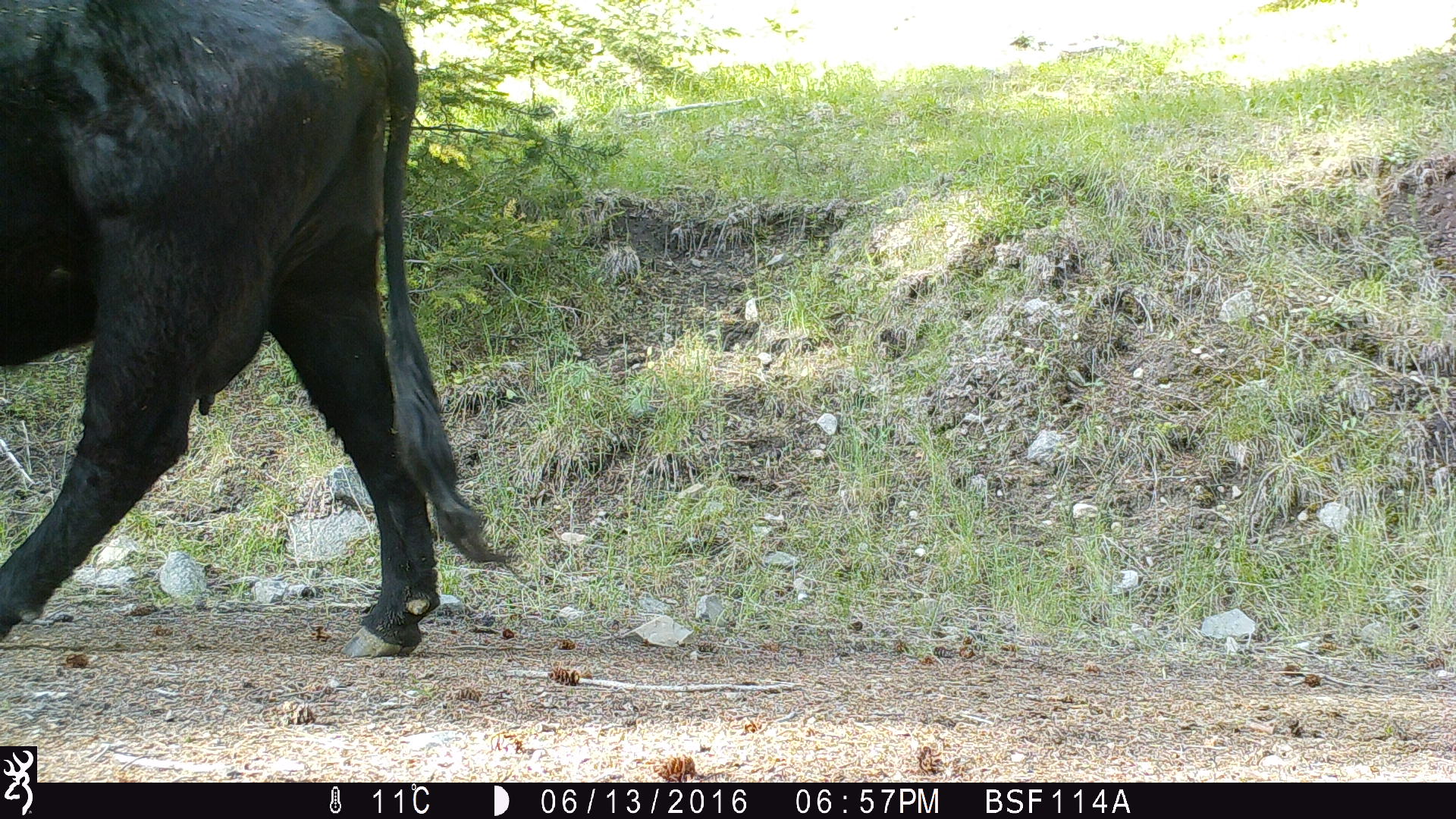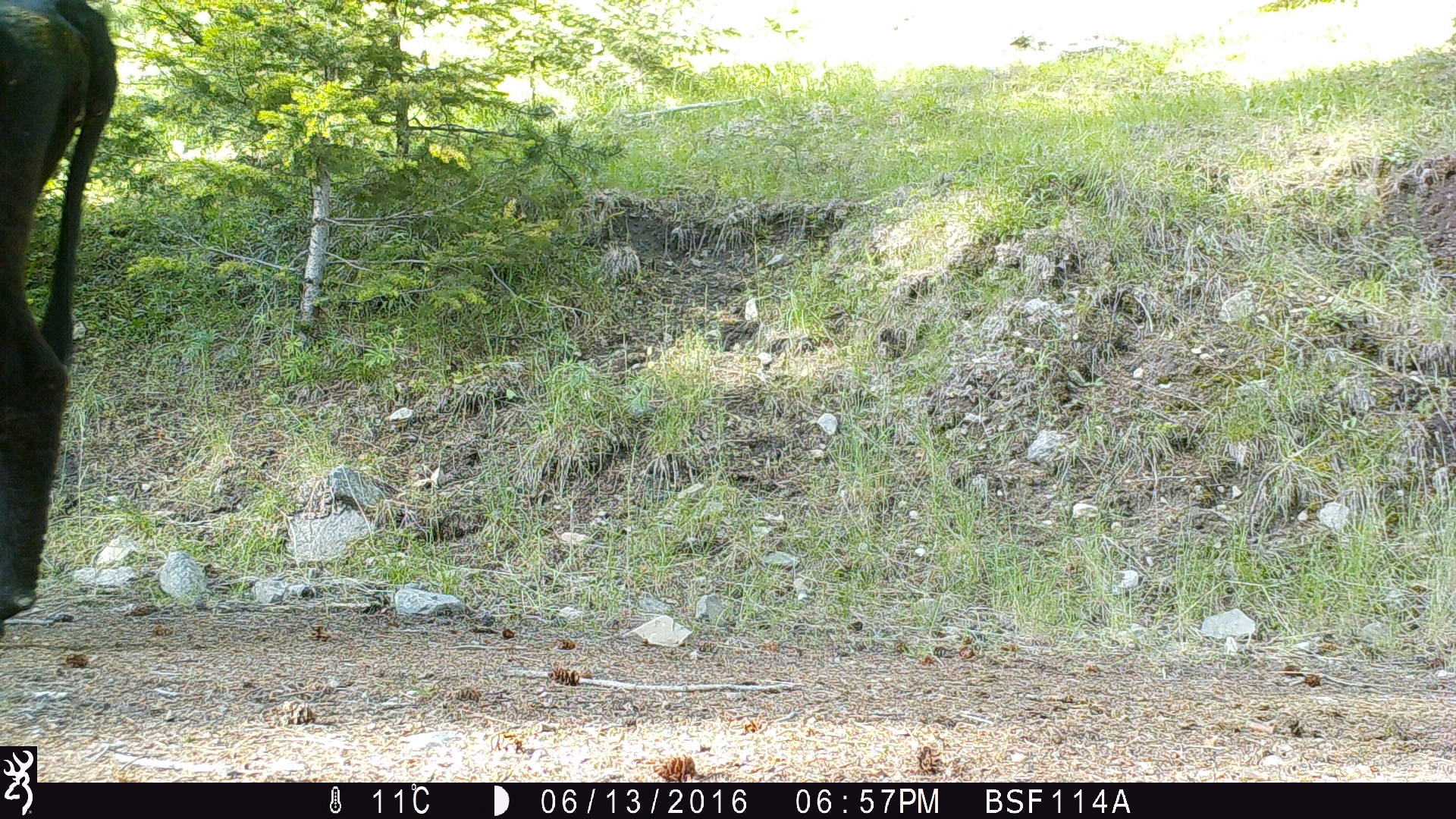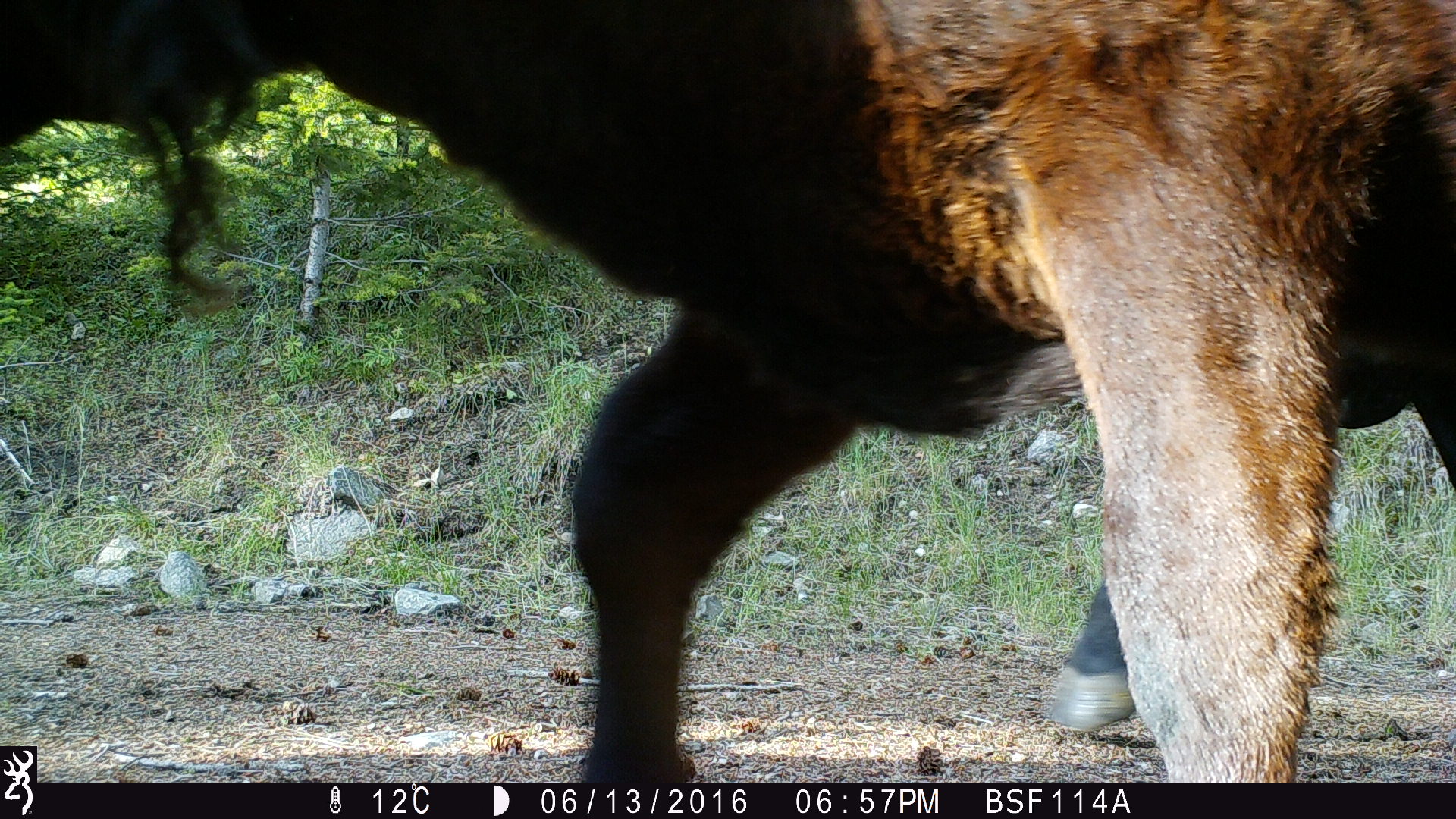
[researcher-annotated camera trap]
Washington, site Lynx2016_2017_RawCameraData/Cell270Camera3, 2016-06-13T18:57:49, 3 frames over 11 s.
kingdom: Animalia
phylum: Chordata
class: Mammalia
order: Artiodactyla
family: Bovidae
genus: Bos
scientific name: Bos taurus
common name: domestic cattle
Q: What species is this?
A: Domestic cattle (Bos taurus).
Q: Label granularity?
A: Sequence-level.